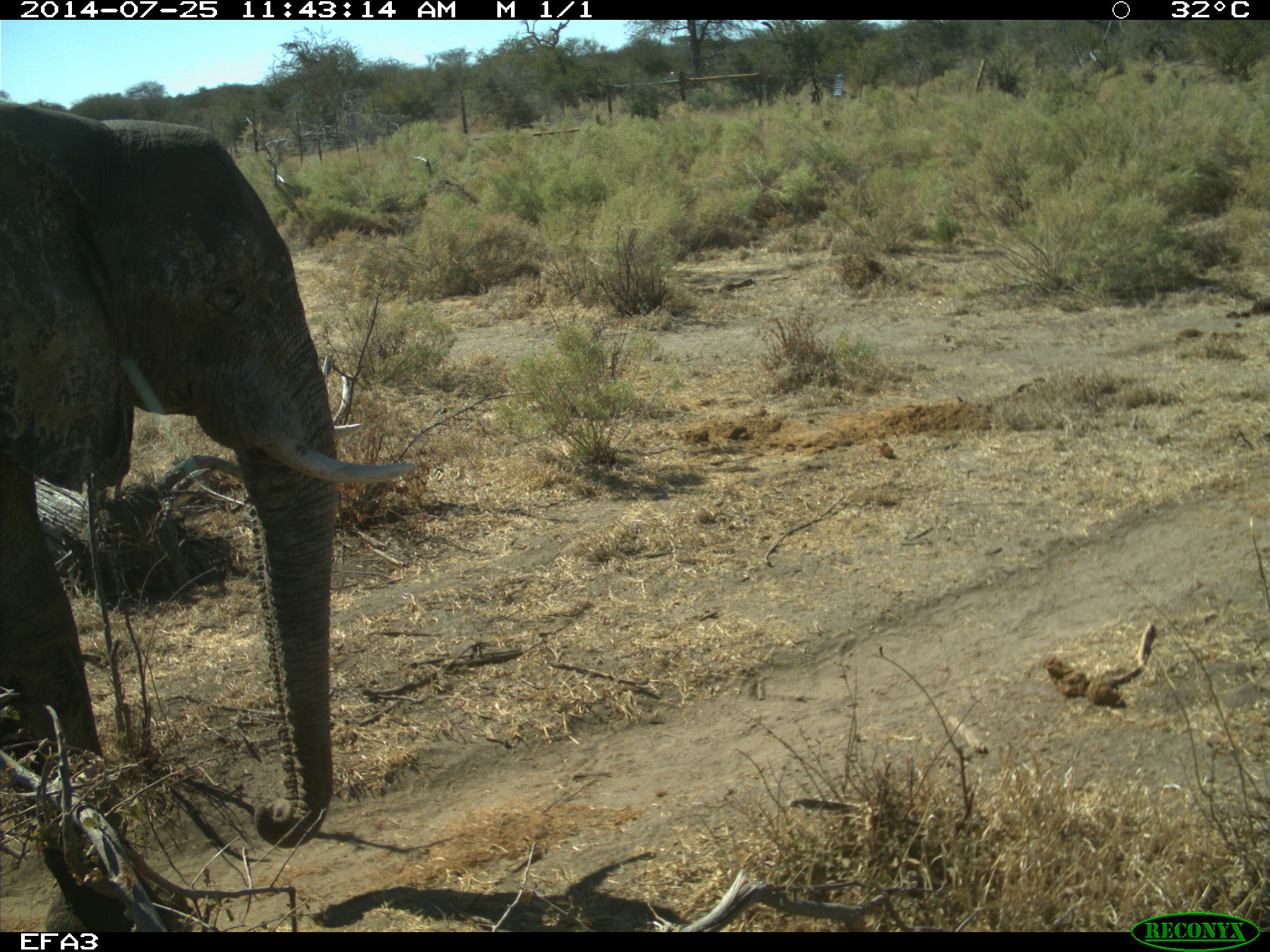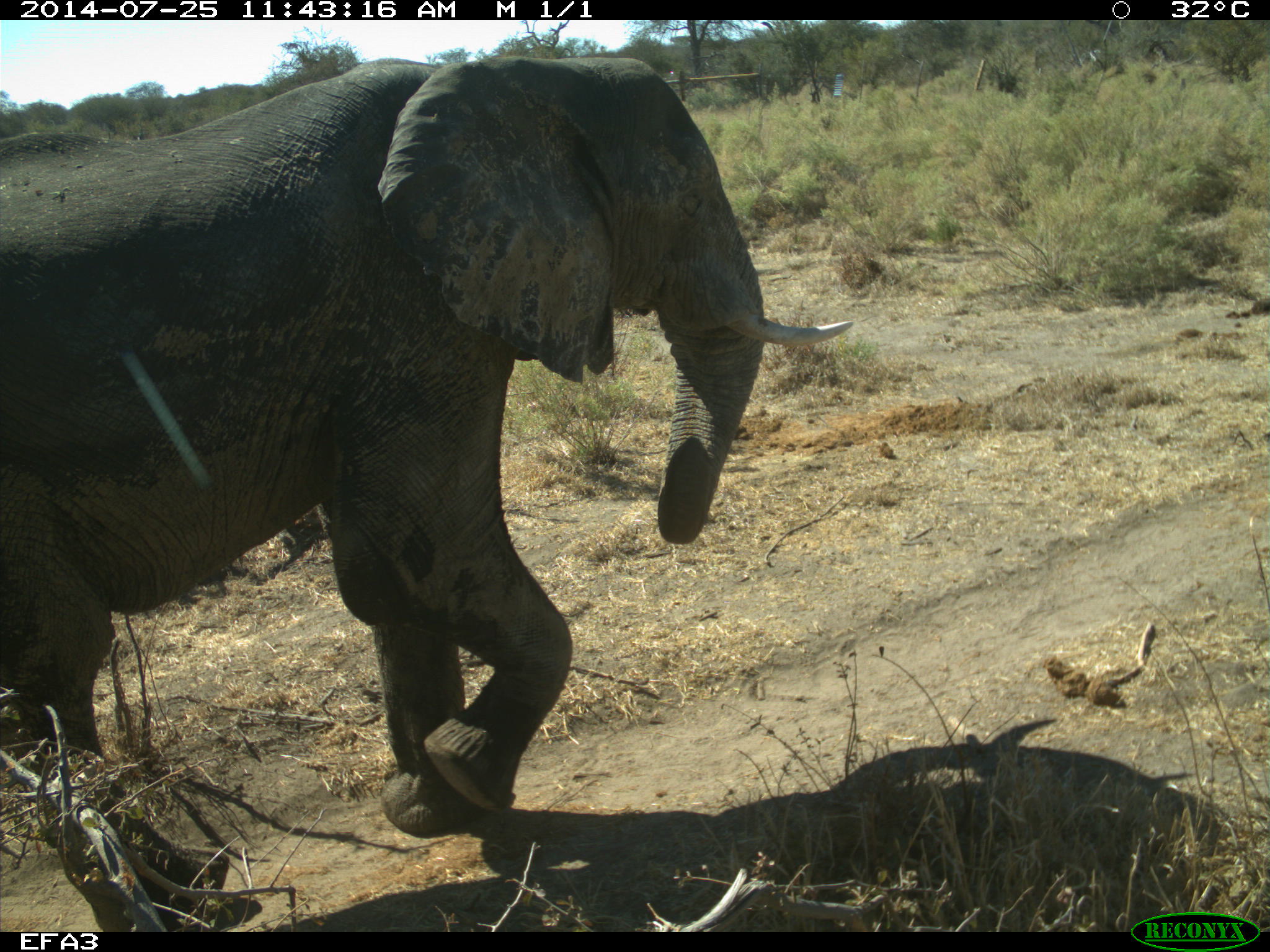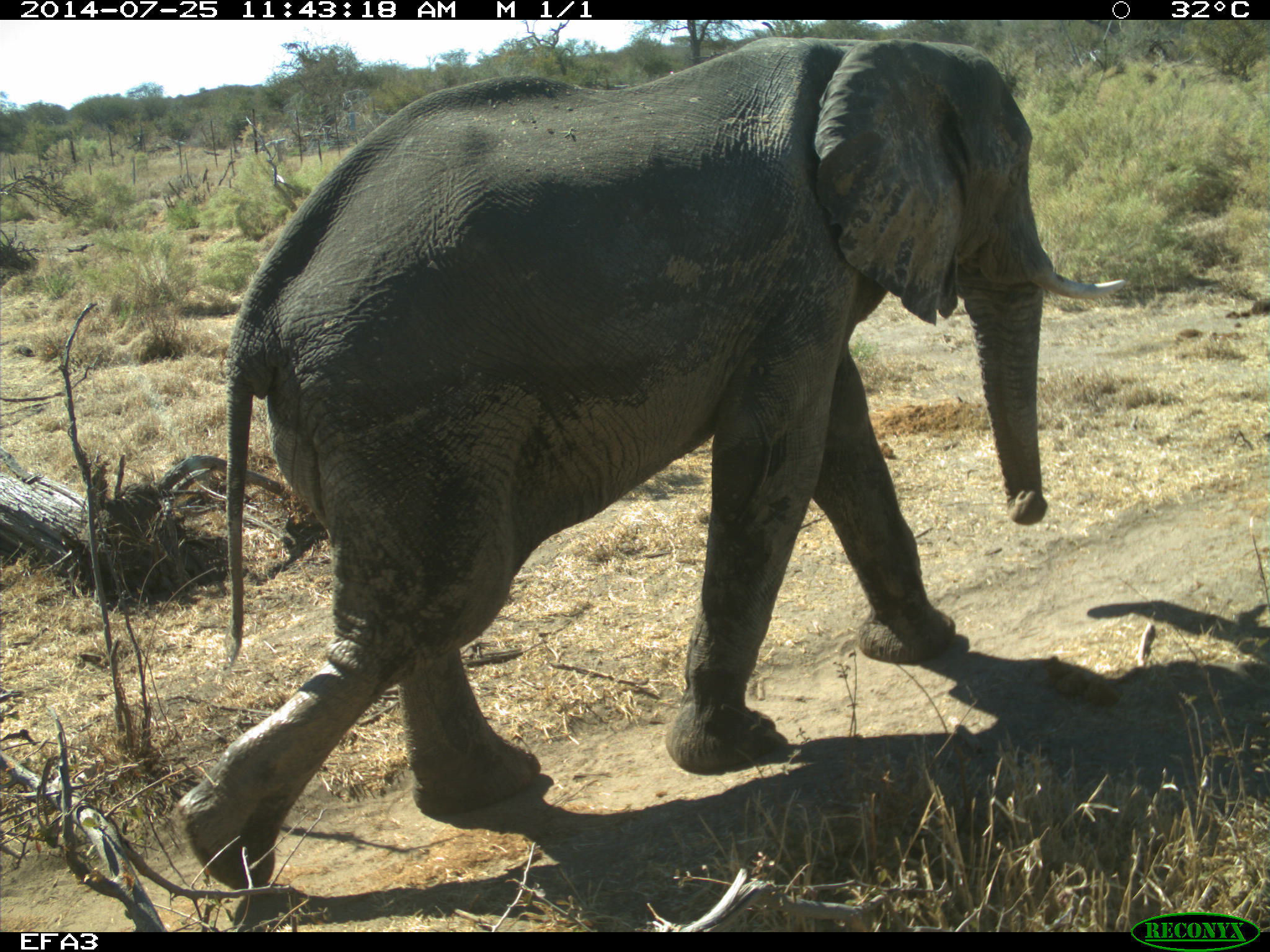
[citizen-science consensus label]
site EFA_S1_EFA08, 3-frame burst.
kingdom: Animalia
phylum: Chordata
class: Mammalia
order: Proboscidea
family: Elephantidae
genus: Loxodonta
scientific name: Loxodonta africana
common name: african bush elephant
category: elephant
Elephant (african bush elephant) (Loxodonta africana), count 1. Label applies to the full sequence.